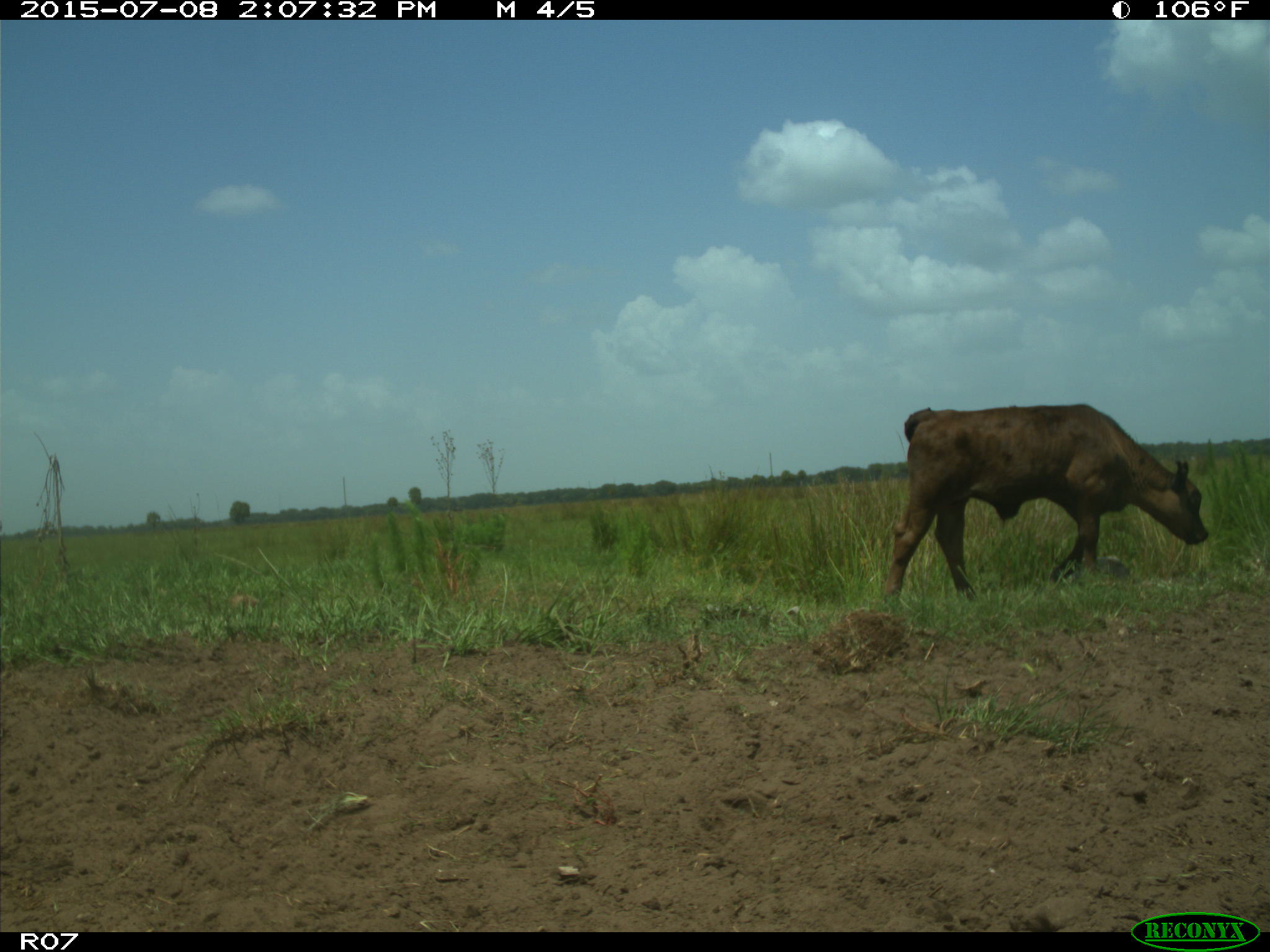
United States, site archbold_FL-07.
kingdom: Animalia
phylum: Chordata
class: Mammalia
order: Artiodactyla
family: Bovidae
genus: Bos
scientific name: Bos taurus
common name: domestic cow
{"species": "Bos taurus (domestic cow)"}